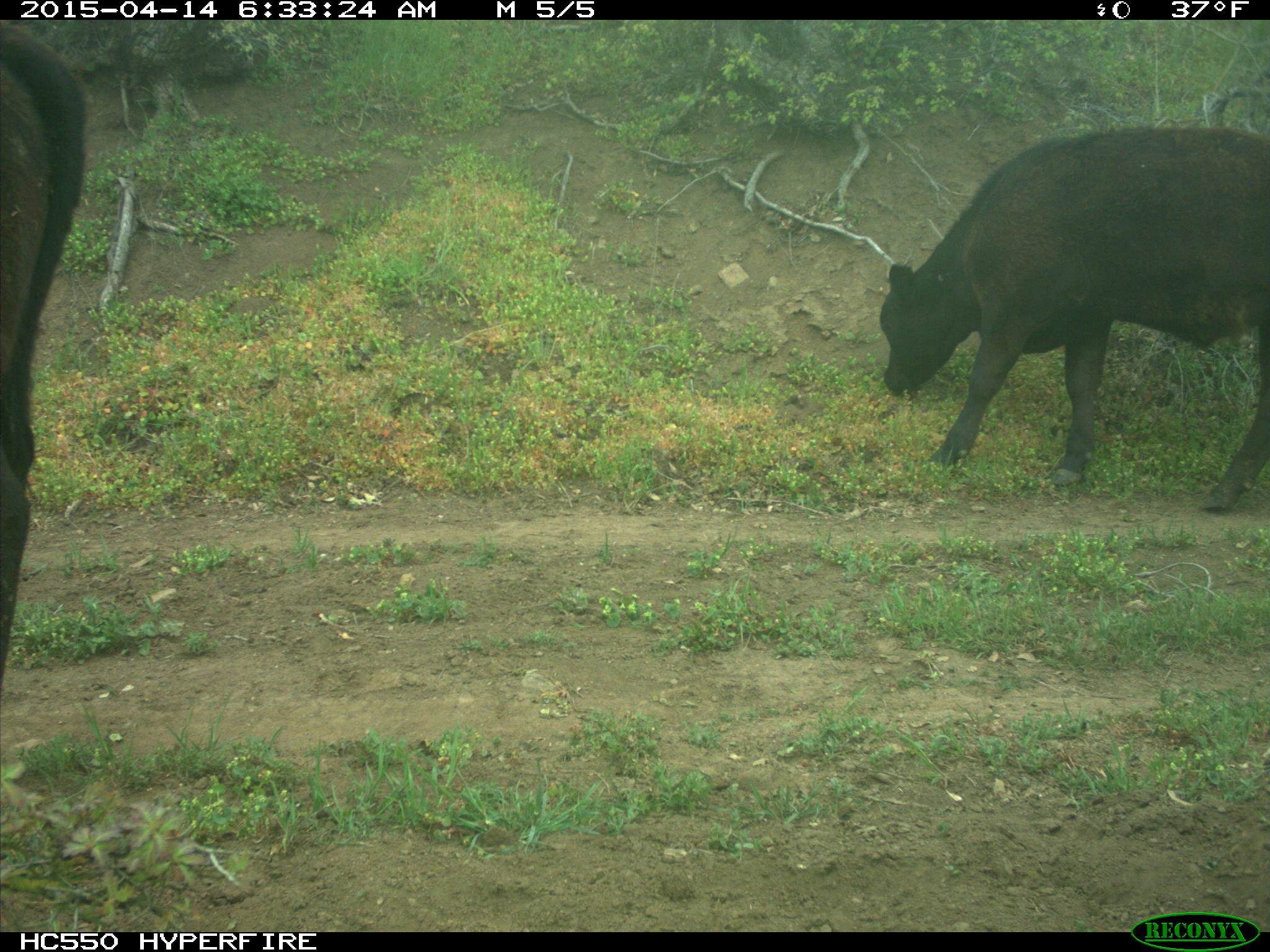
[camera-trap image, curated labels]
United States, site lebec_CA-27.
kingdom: Animalia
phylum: Chordata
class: Mammalia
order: Artiodactyla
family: Bovidae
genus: Bos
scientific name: Bos taurus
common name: domestic cow